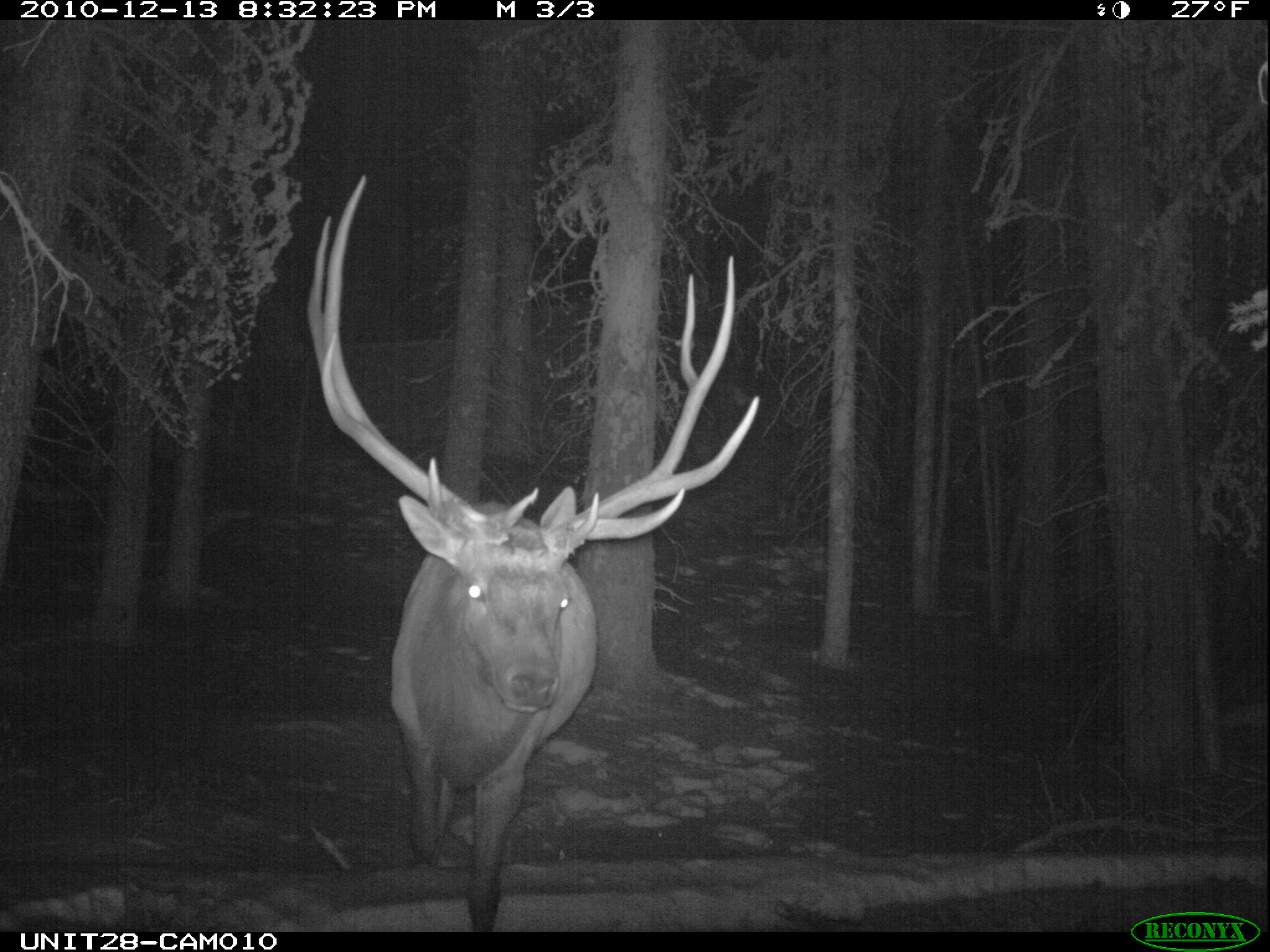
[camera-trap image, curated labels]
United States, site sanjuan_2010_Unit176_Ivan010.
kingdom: Animalia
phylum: Chordata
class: Mammalia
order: Artiodactyla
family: Cervidae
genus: Cervus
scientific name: Cervus elaphus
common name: red deer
Cervus elaphus (red deer).